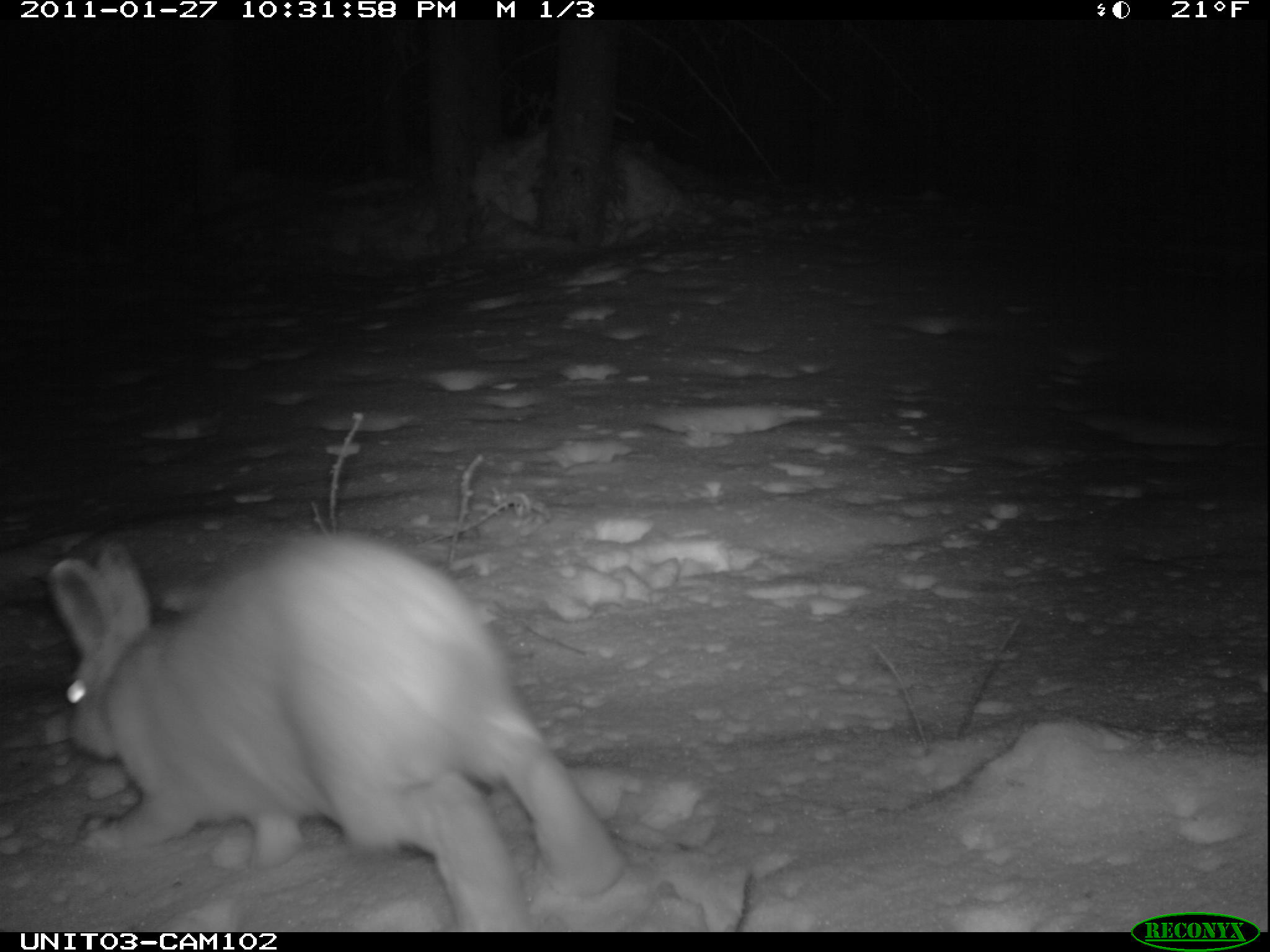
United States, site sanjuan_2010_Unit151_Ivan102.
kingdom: Animalia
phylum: Chordata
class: Mammalia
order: Lagomorpha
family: Leporidae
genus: Lepus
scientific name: Lepus americanus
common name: snowshoe hare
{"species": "Lepus americanus (snowshoe hare)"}